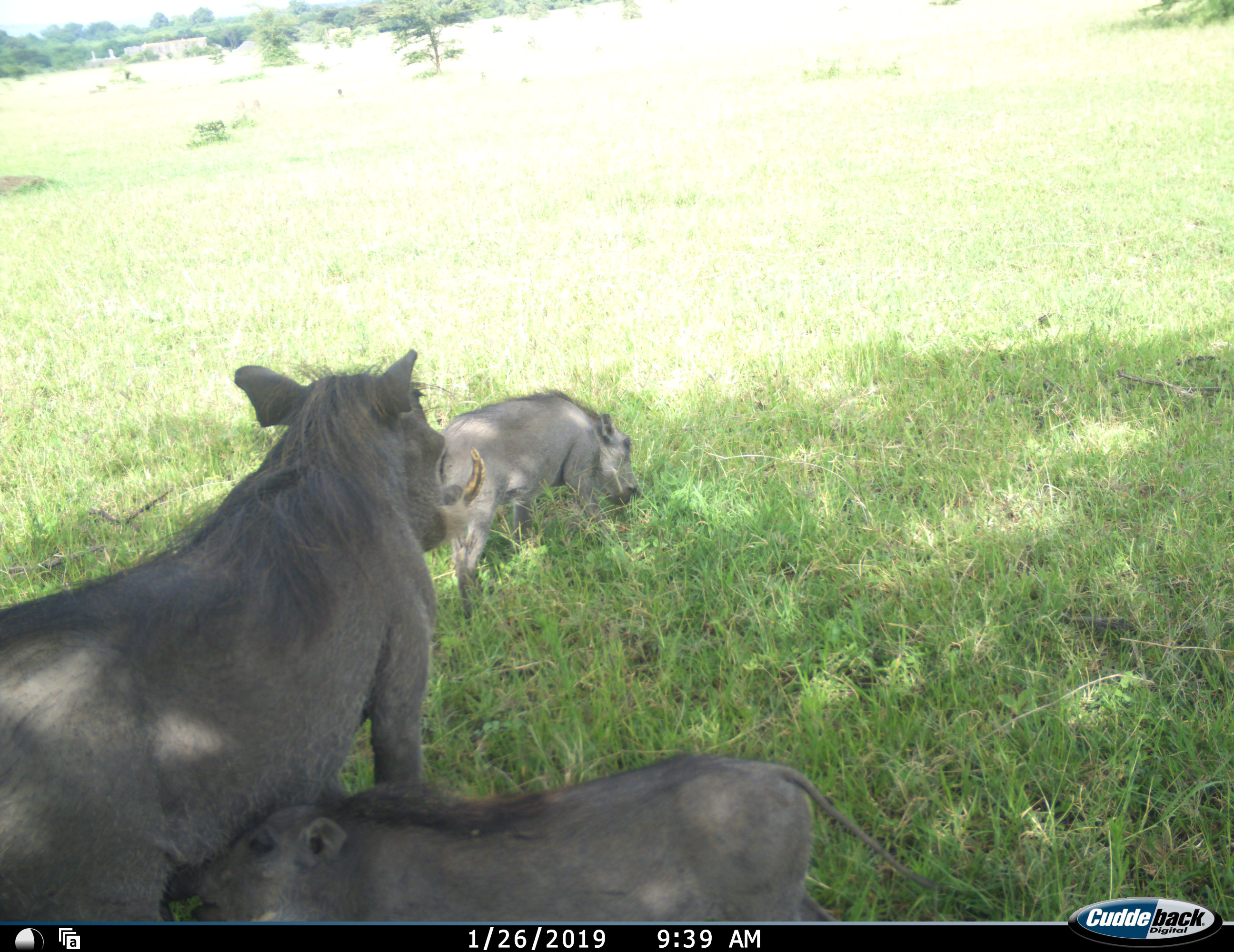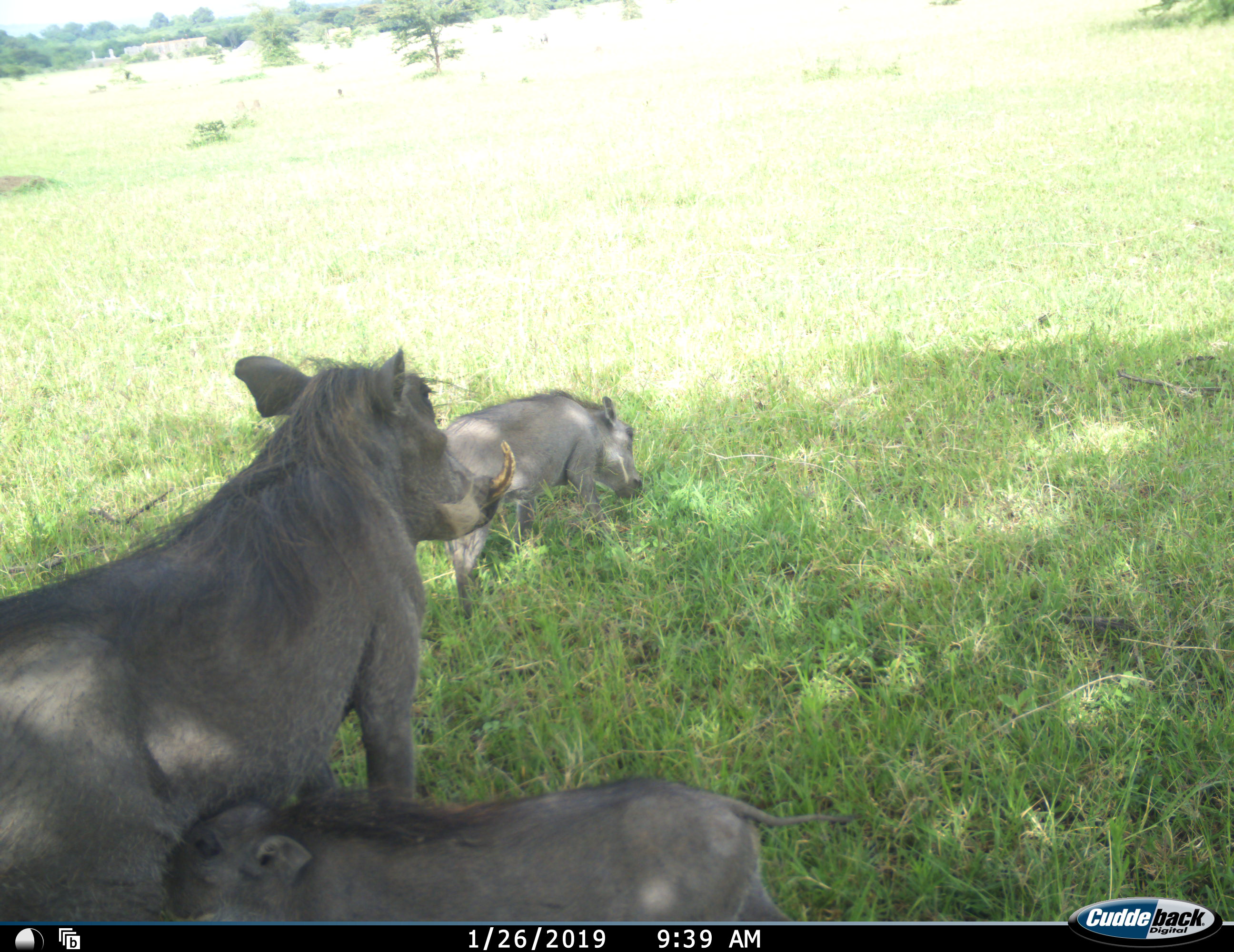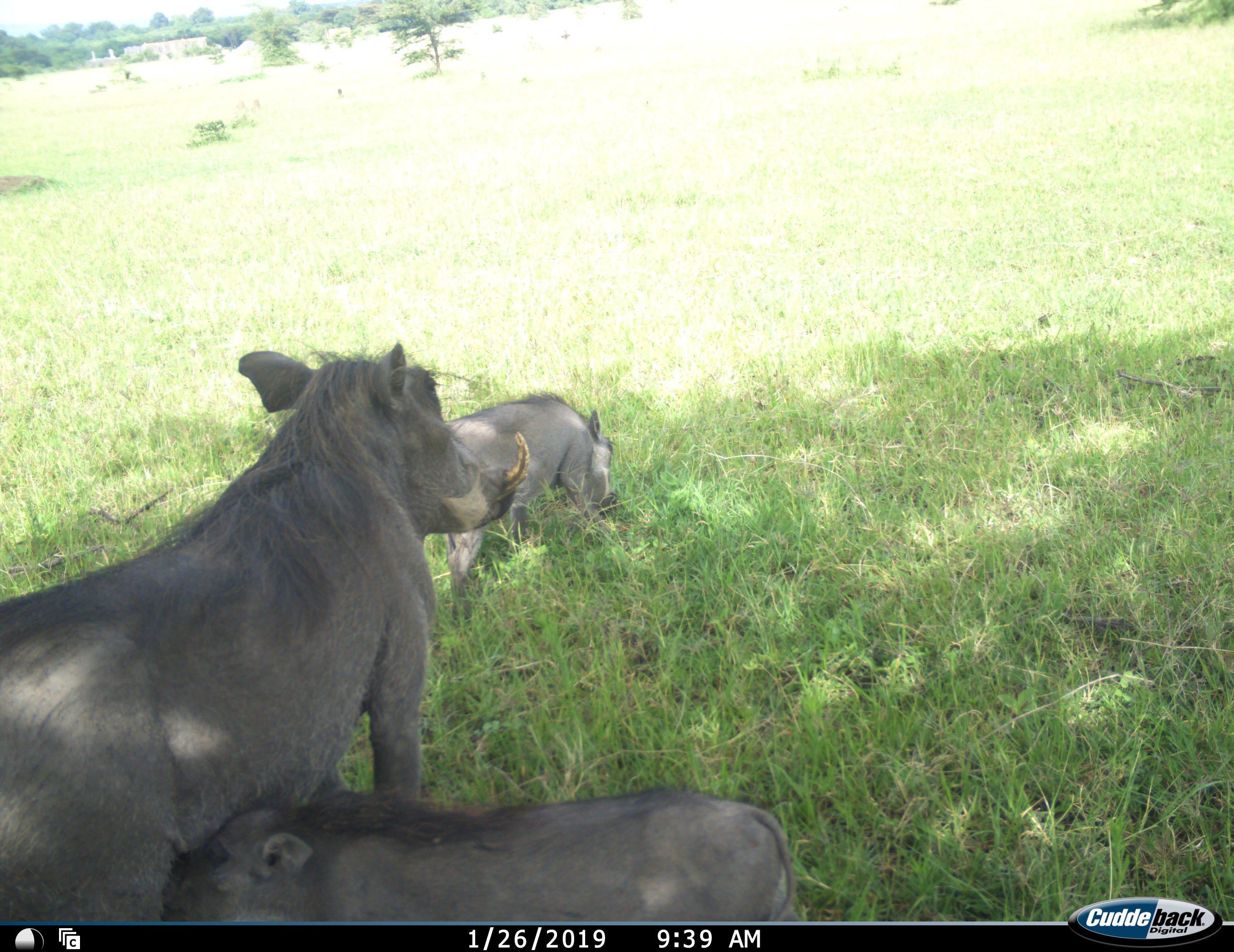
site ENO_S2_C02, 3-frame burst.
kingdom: Animalia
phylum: Chordata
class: Mammalia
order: Artiodactyla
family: Suidae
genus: Phacochoerus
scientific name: Phacochoerus africanus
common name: warthog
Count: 3.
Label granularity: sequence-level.